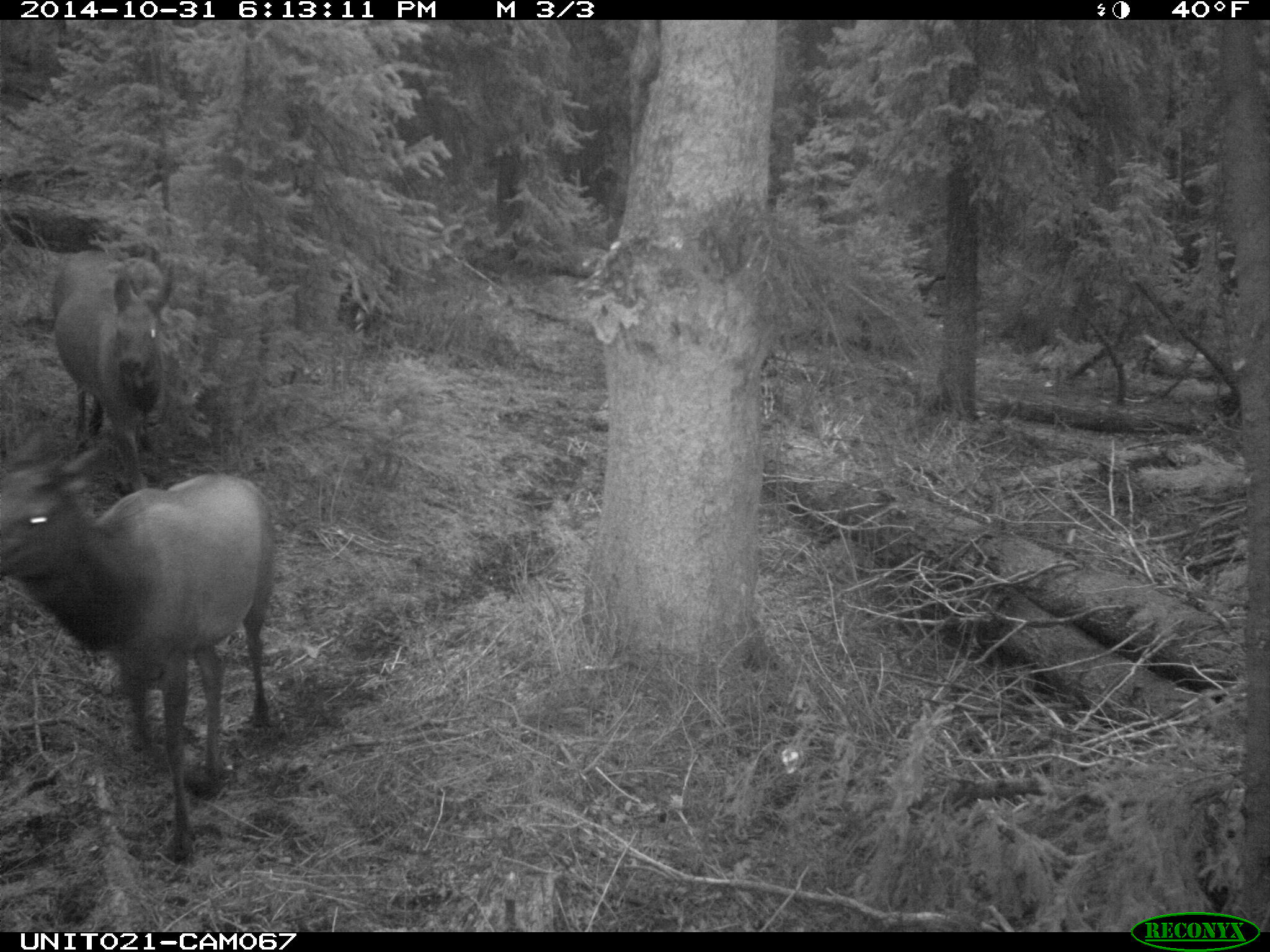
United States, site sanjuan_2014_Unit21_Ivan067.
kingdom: Animalia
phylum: Chordata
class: Mammalia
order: Artiodactyla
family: Cervidae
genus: Cervus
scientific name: Cervus elaphus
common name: red deer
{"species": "Cervus elaphus (red deer)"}